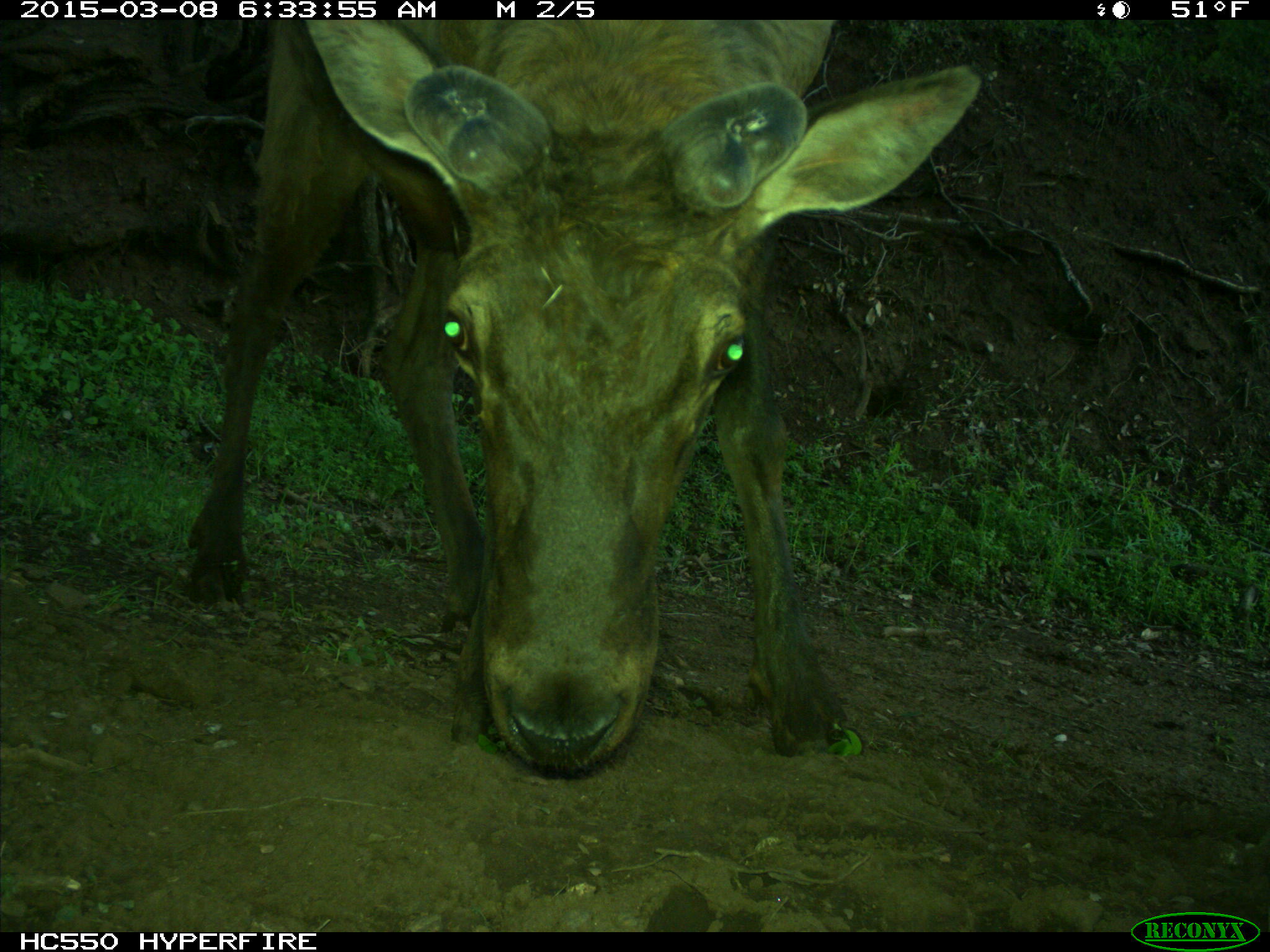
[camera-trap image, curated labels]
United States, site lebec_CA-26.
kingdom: Animalia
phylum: Chordata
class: Mammalia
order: Artiodactyla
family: Cervidae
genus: Cervus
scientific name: Cervus canadensis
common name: elk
Cervus canadensis (elk).